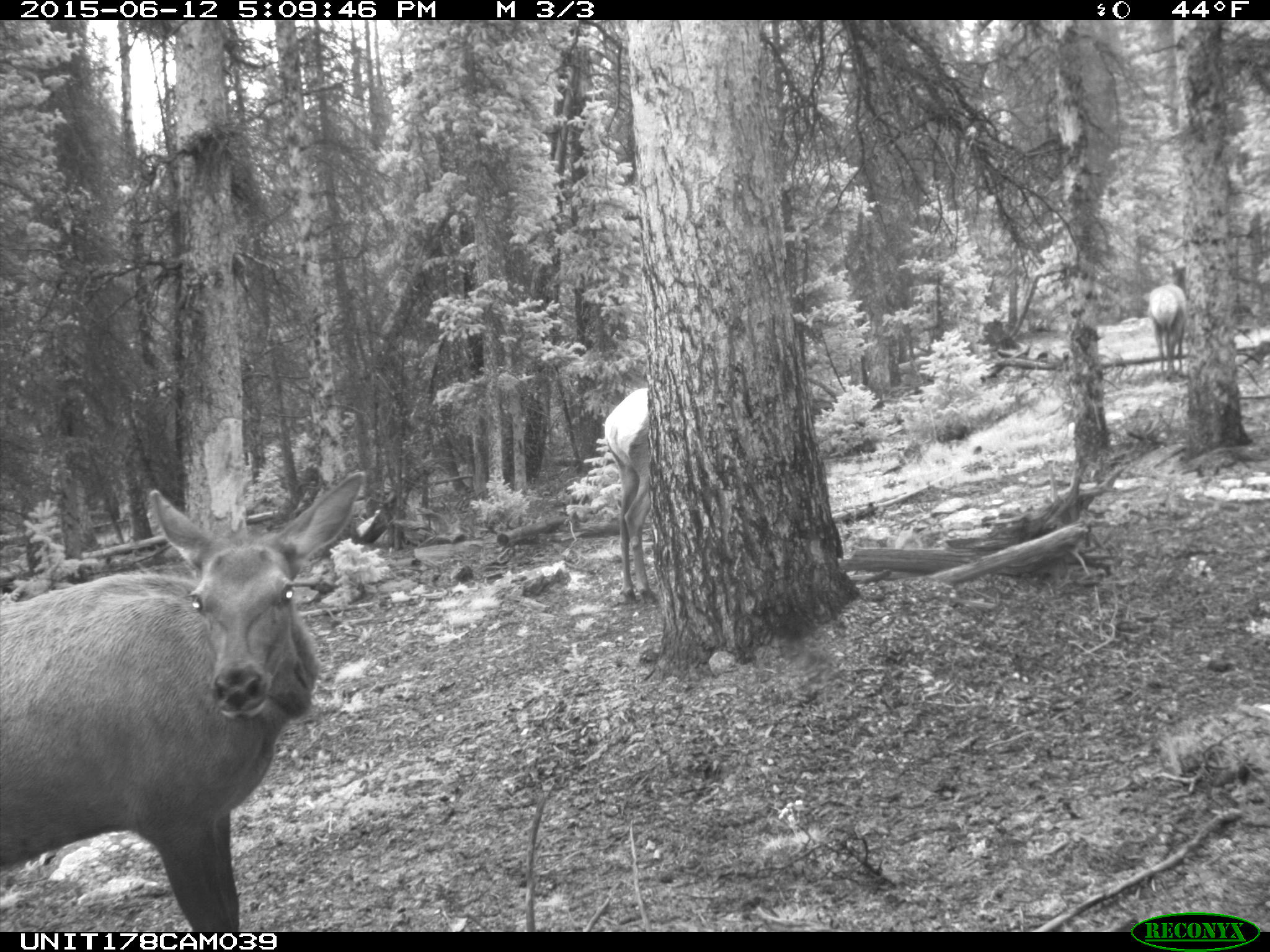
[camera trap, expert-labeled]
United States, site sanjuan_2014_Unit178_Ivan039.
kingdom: Animalia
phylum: Chordata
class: Mammalia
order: Artiodactyla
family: Cervidae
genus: Cervus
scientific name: Cervus elaphus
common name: red deer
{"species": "Cervus elaphus (red deer)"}